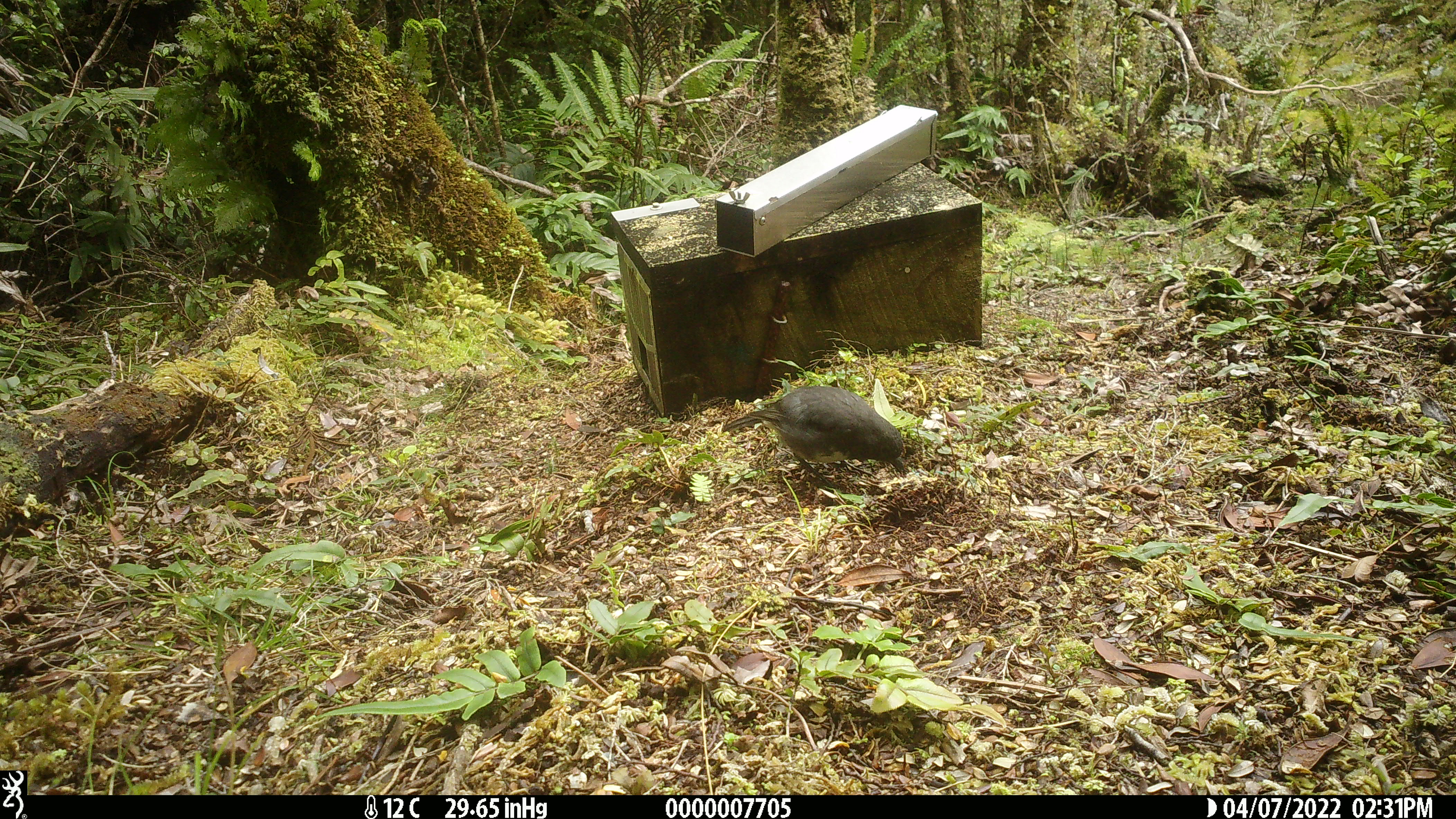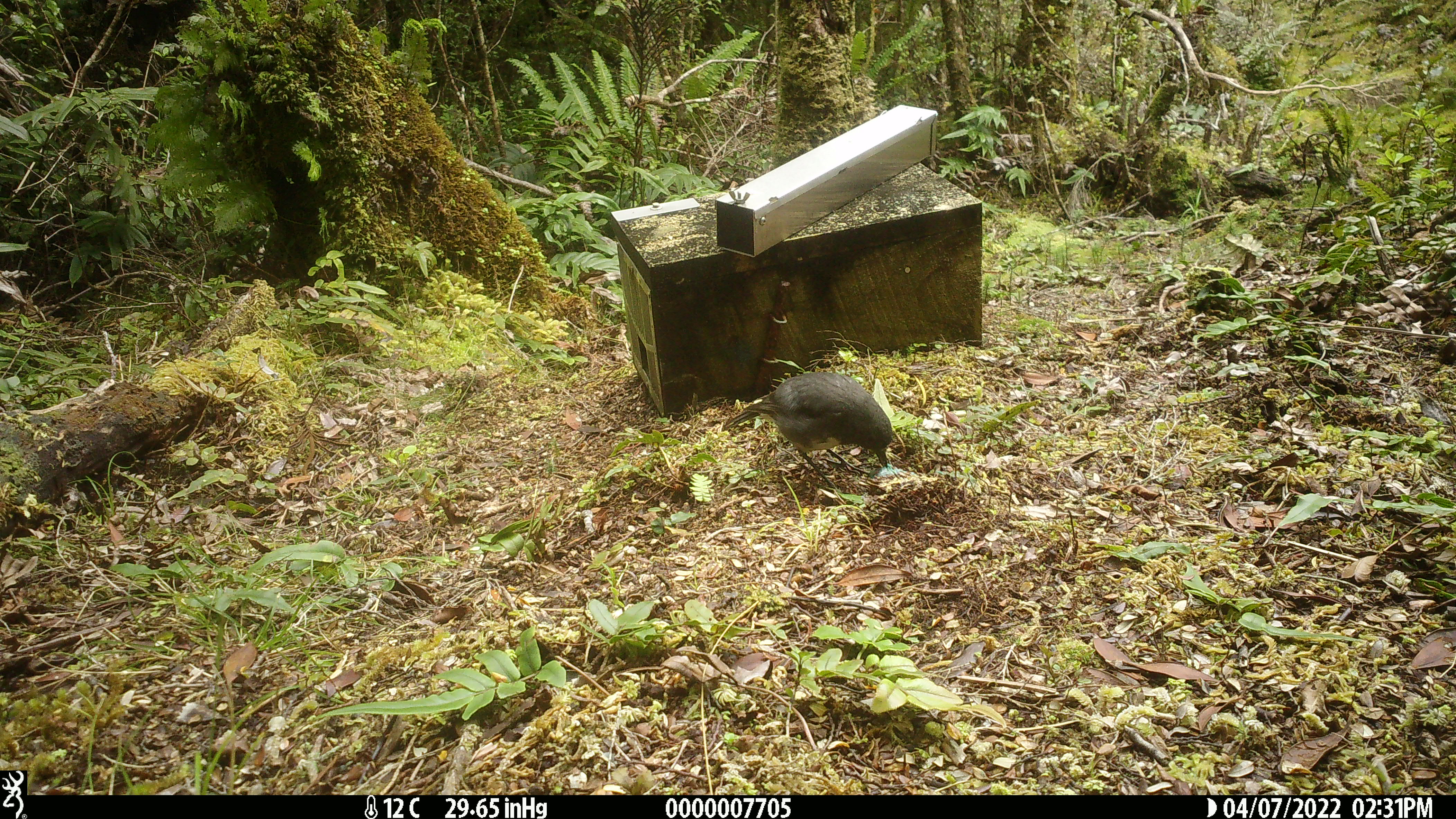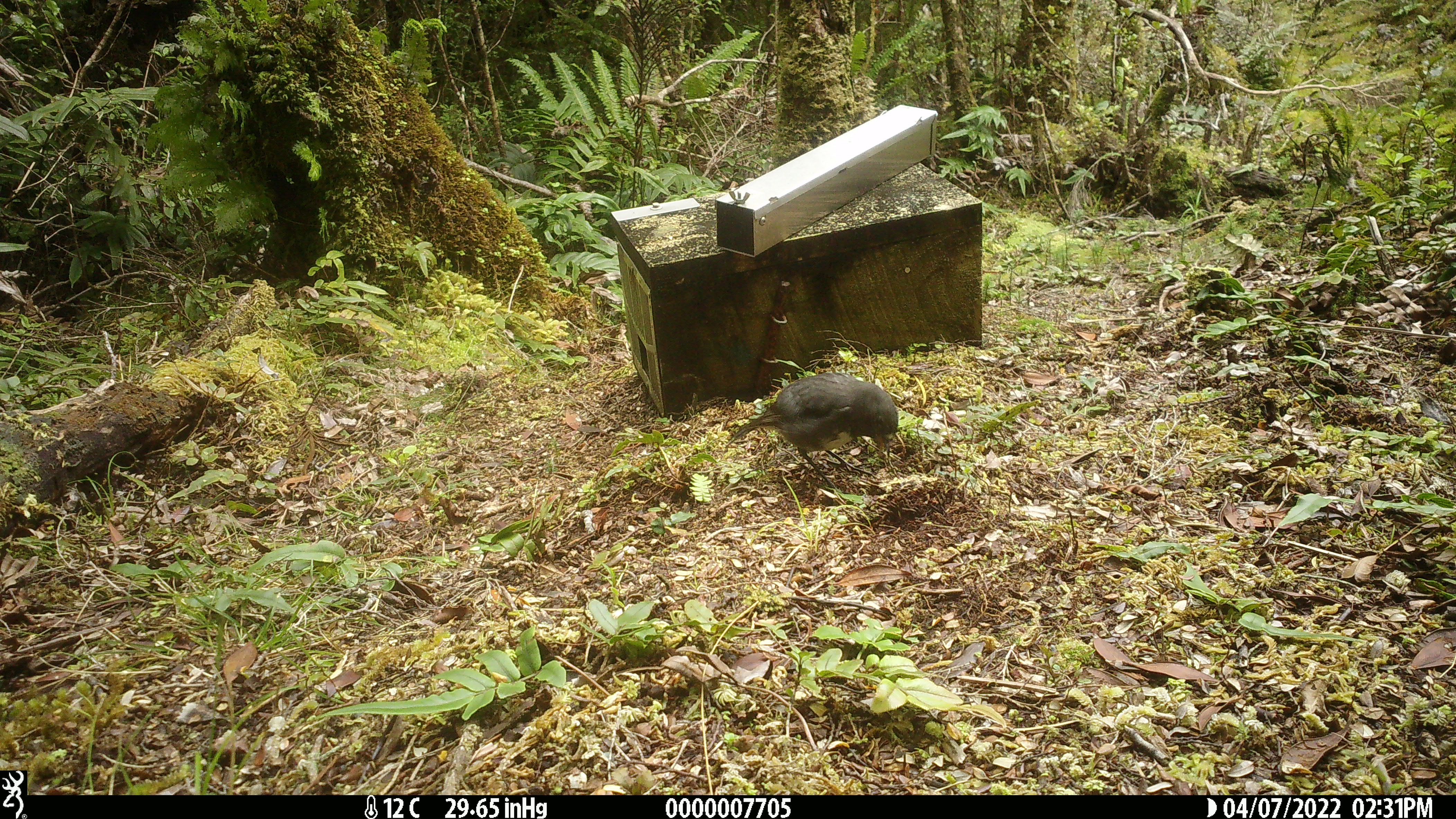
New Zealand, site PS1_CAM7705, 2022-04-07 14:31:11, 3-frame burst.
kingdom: Animalia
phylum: Chordata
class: Aves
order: Passeriformes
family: Petroicidae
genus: Petroica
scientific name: Petroica australis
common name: new zealand robin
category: robin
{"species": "robin (new zealand robin) (Petroica australis)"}